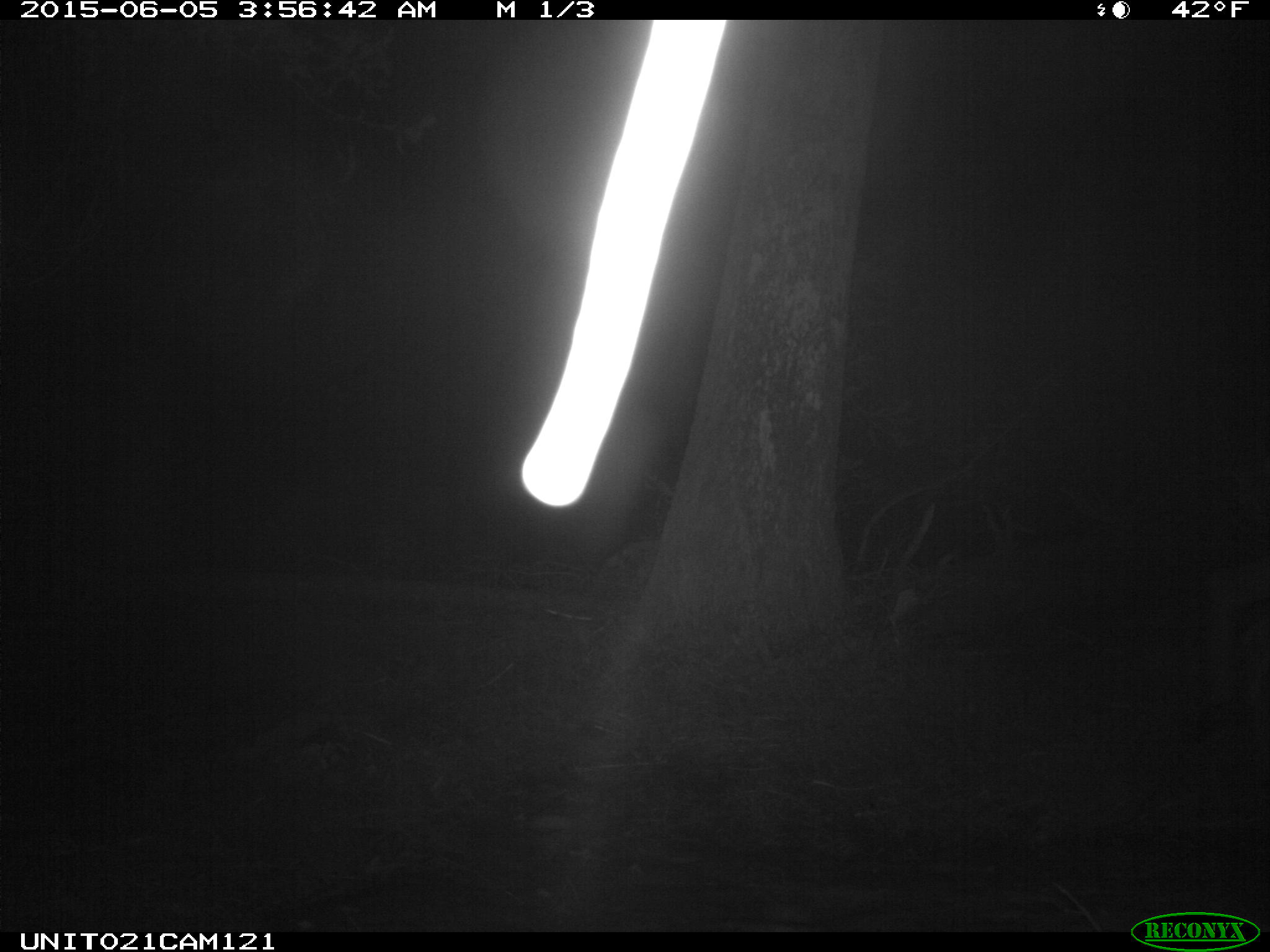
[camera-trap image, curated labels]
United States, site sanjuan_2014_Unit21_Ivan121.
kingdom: Animalia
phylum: Chordata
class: Mammalia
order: Artiodactyla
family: Cervidae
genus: Cervus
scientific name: Cervus elaphus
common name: red deer